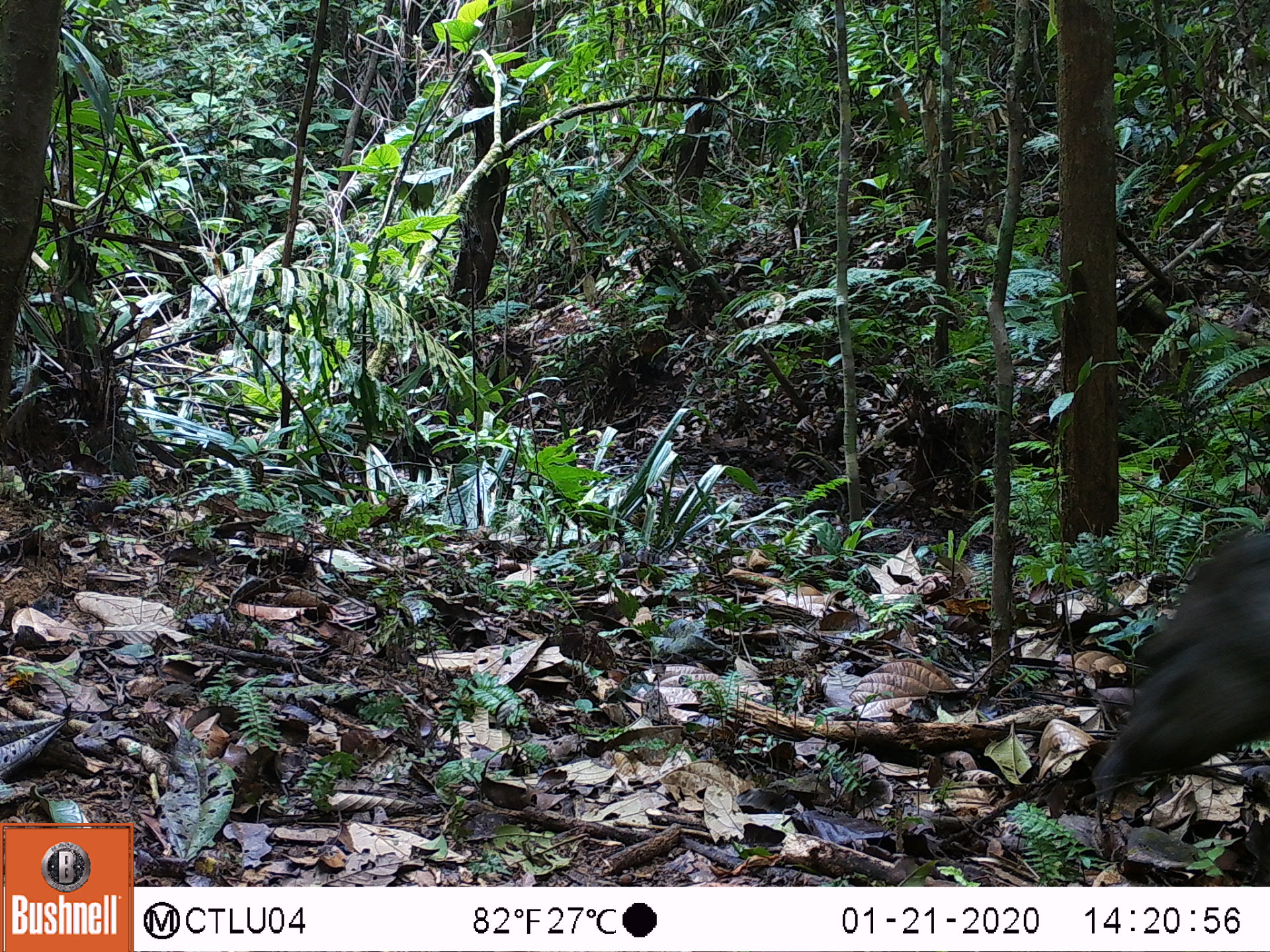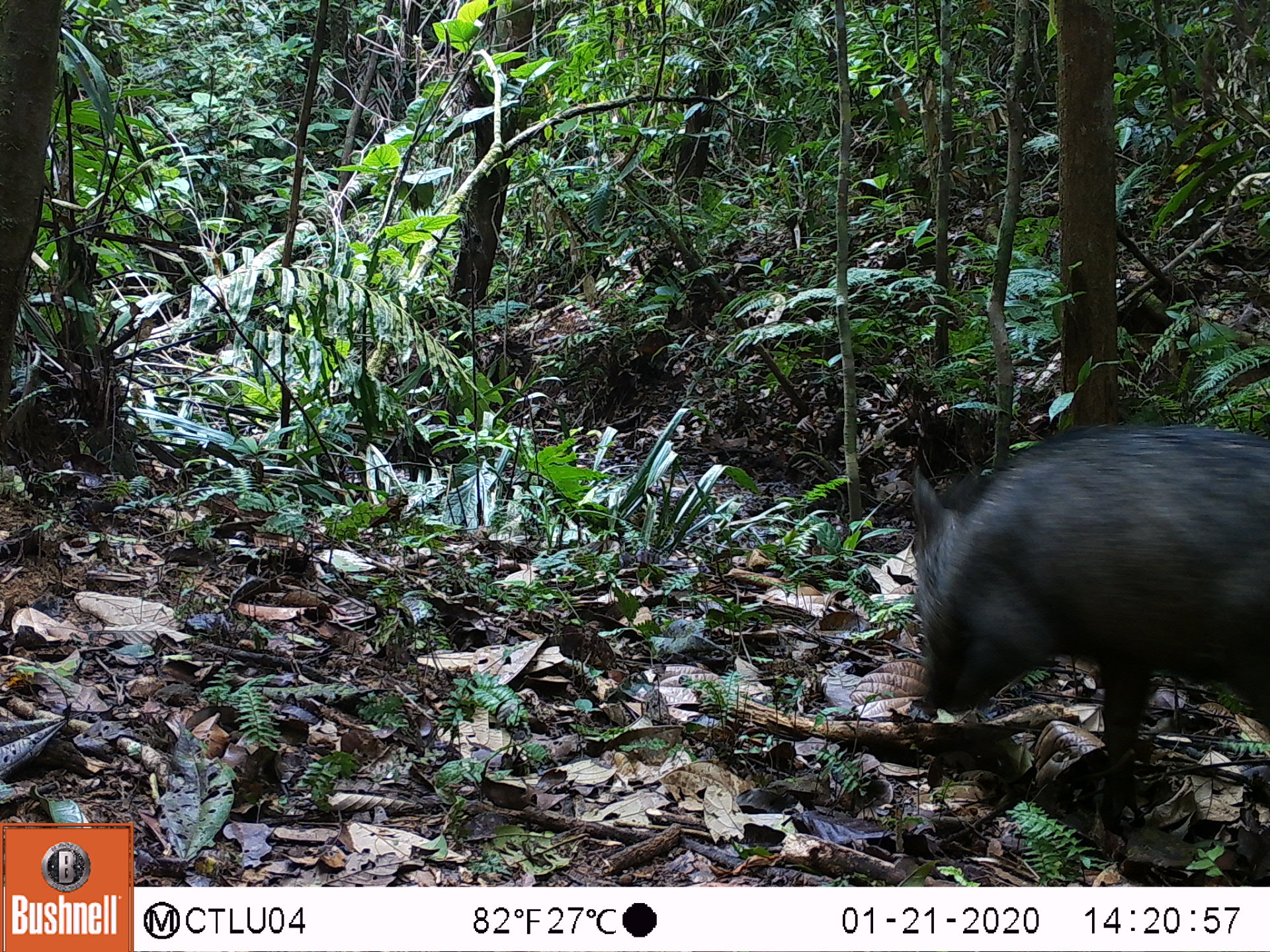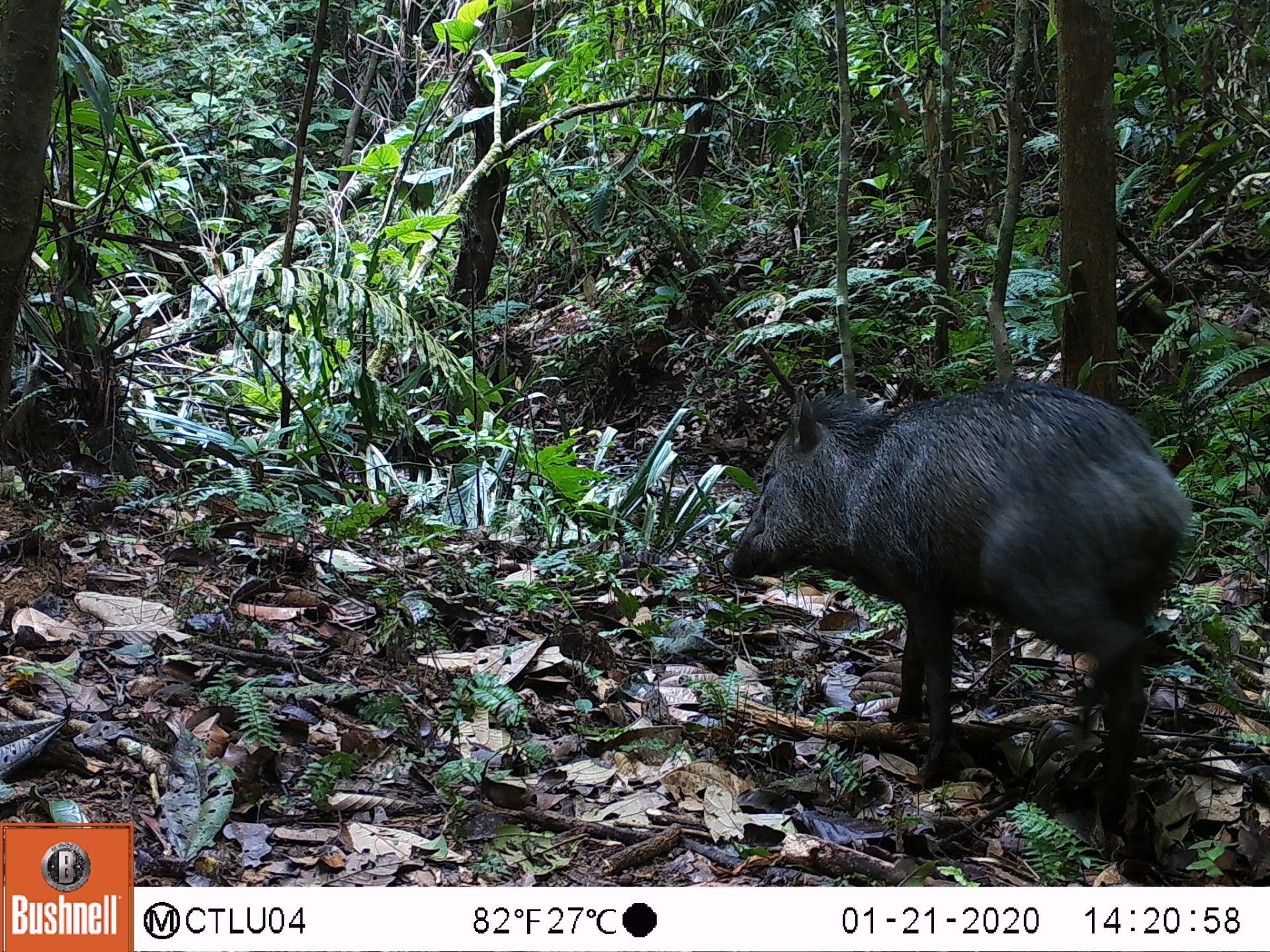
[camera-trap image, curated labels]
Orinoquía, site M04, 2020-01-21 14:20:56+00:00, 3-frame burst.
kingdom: Animalia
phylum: Chordata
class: Mammalia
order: Artiodactyla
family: Tayassuidae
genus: Pecari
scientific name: Pecari tajacu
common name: collared peccary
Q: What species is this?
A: Collared peccary (Pecari tajacu).